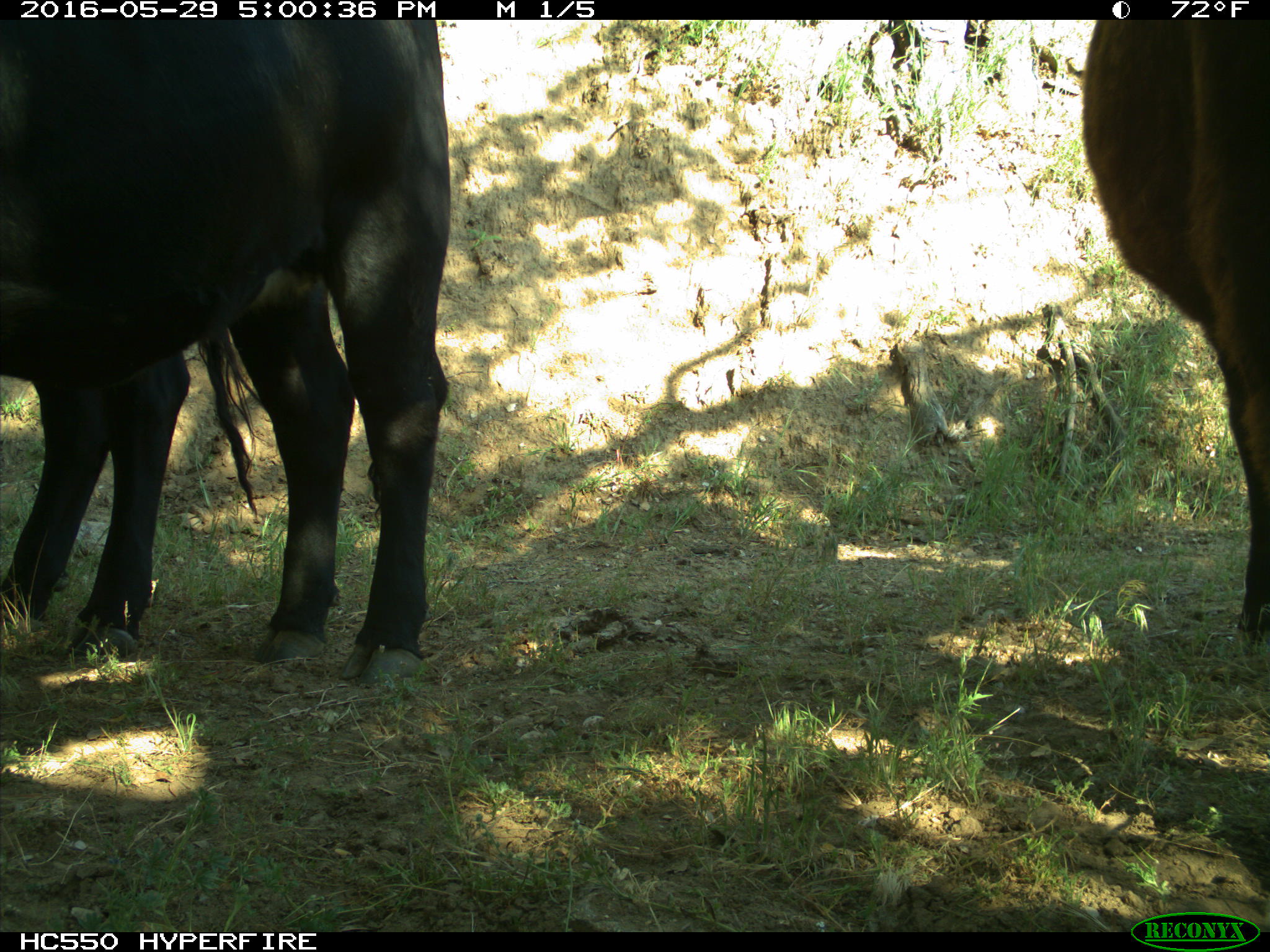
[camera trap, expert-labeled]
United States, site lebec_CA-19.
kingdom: Animalia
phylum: Chordata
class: Mammalia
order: Artiodactyla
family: Bovidae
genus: Bos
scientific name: Bos taurus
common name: domestic cow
Bos taurus (domestic cow).